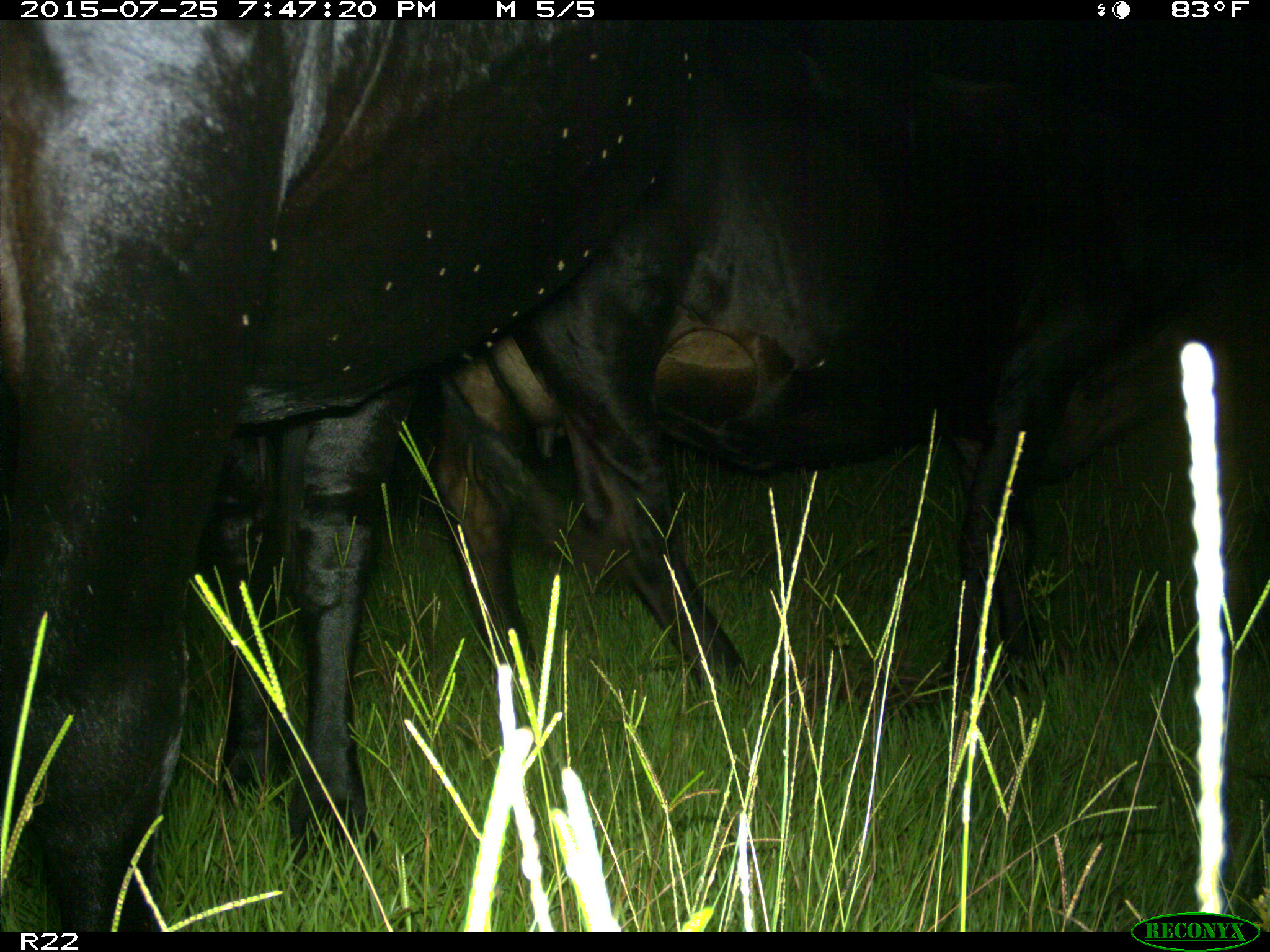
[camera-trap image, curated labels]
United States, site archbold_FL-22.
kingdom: Animalia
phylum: Chordata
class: Mammalia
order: Artiodactyla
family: Bovidae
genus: Bos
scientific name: Bos taurus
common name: domestic cow